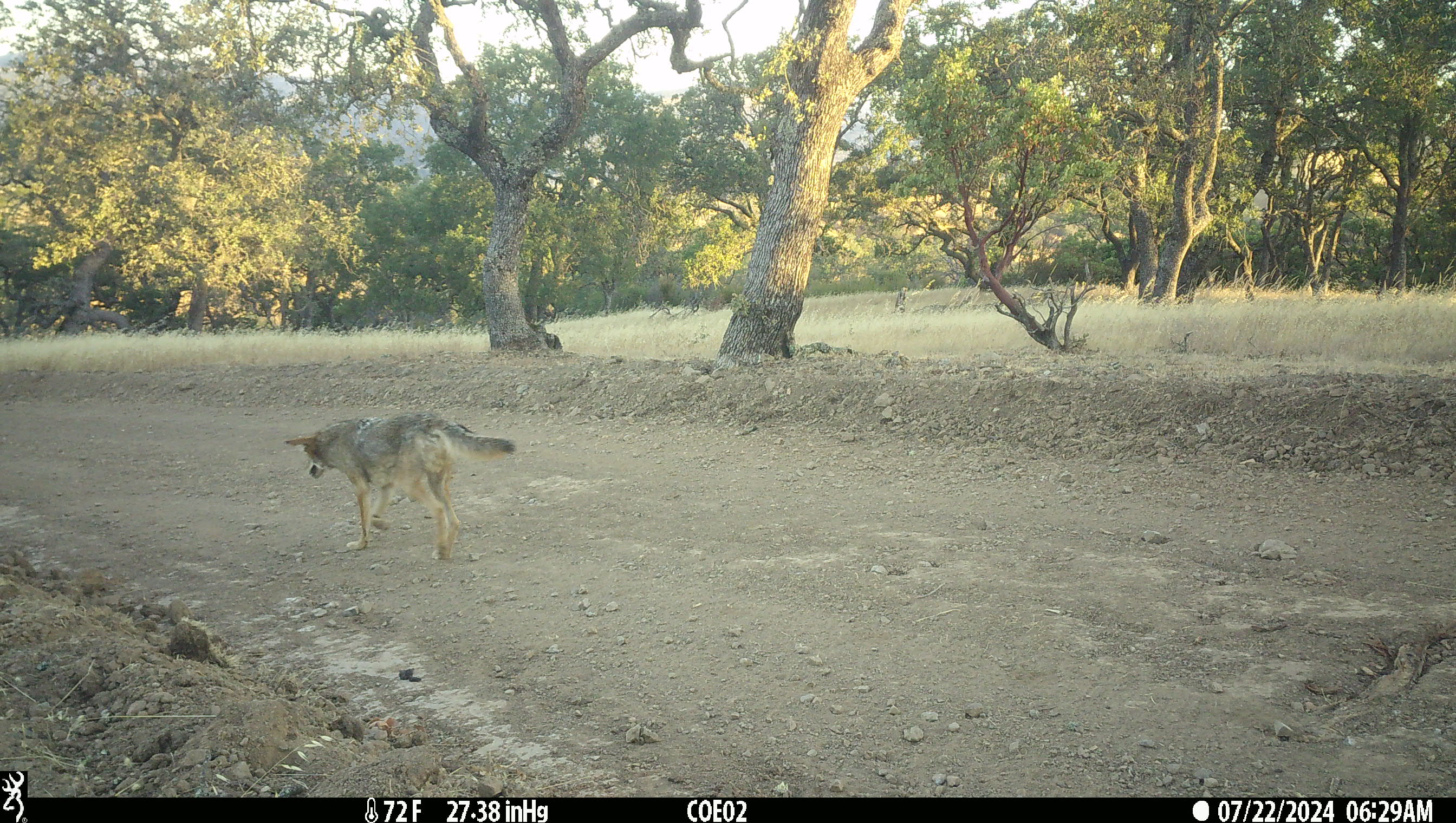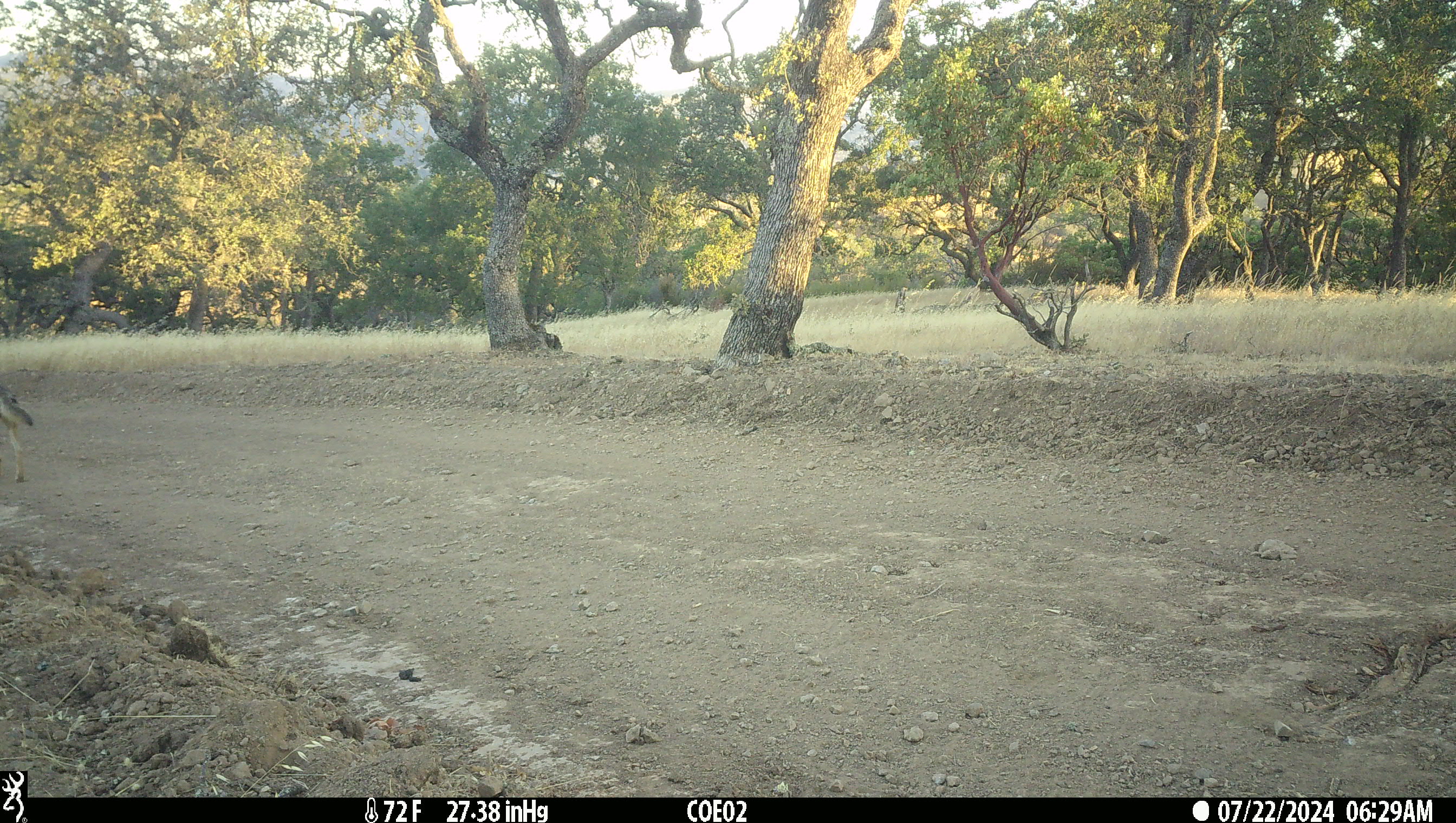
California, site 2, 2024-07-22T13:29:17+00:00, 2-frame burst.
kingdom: Animalia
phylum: Chordata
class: Mammalia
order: Carnivora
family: Canidae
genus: Canis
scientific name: Canis latrans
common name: coyote